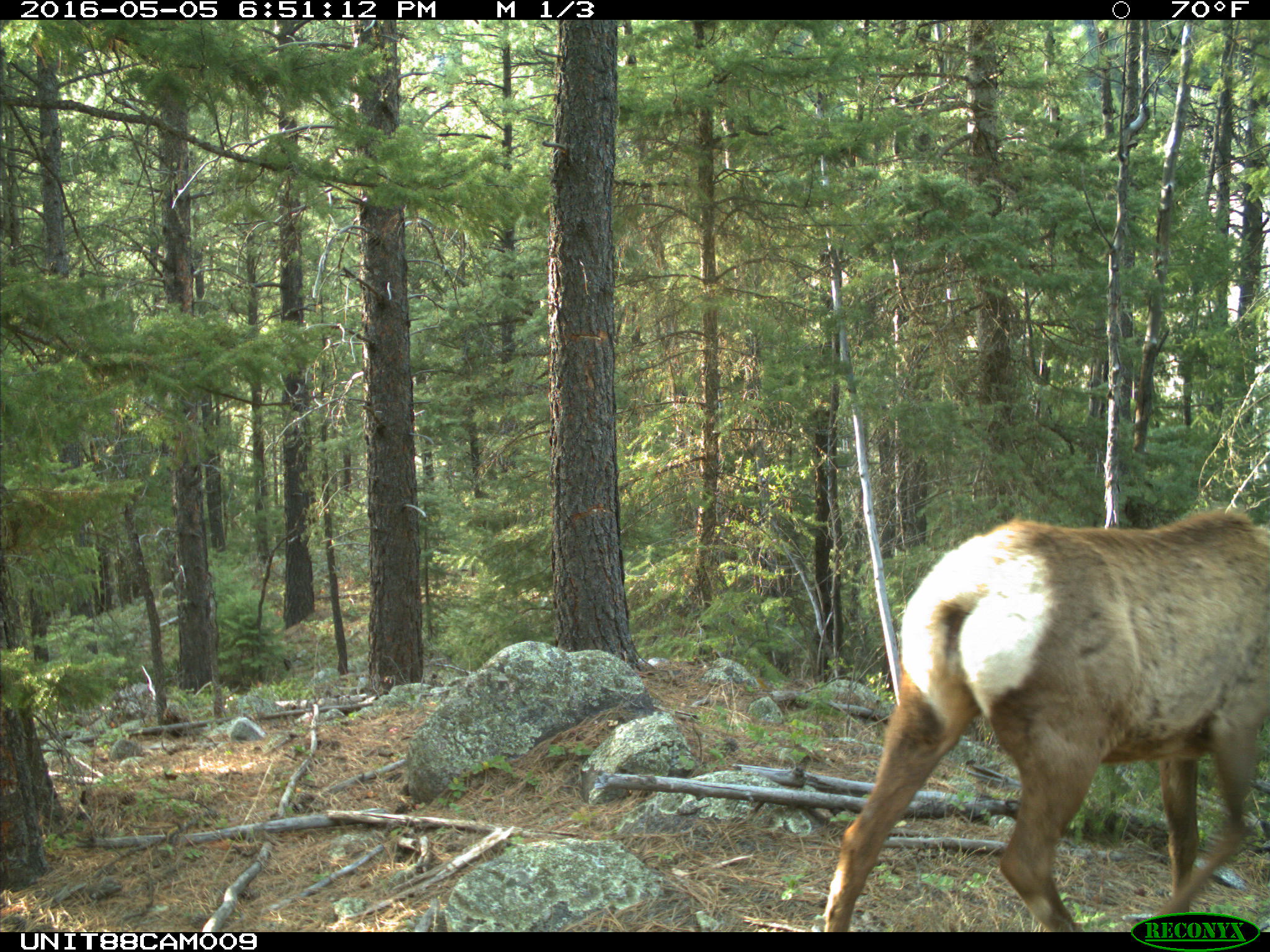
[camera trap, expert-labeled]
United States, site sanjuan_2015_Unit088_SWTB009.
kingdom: Animalia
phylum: Chordata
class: Mammalia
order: Artiodactyla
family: Cervidae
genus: Cervus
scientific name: Cervus elaphus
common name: red deer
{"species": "Cervus elaphus (red deer)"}